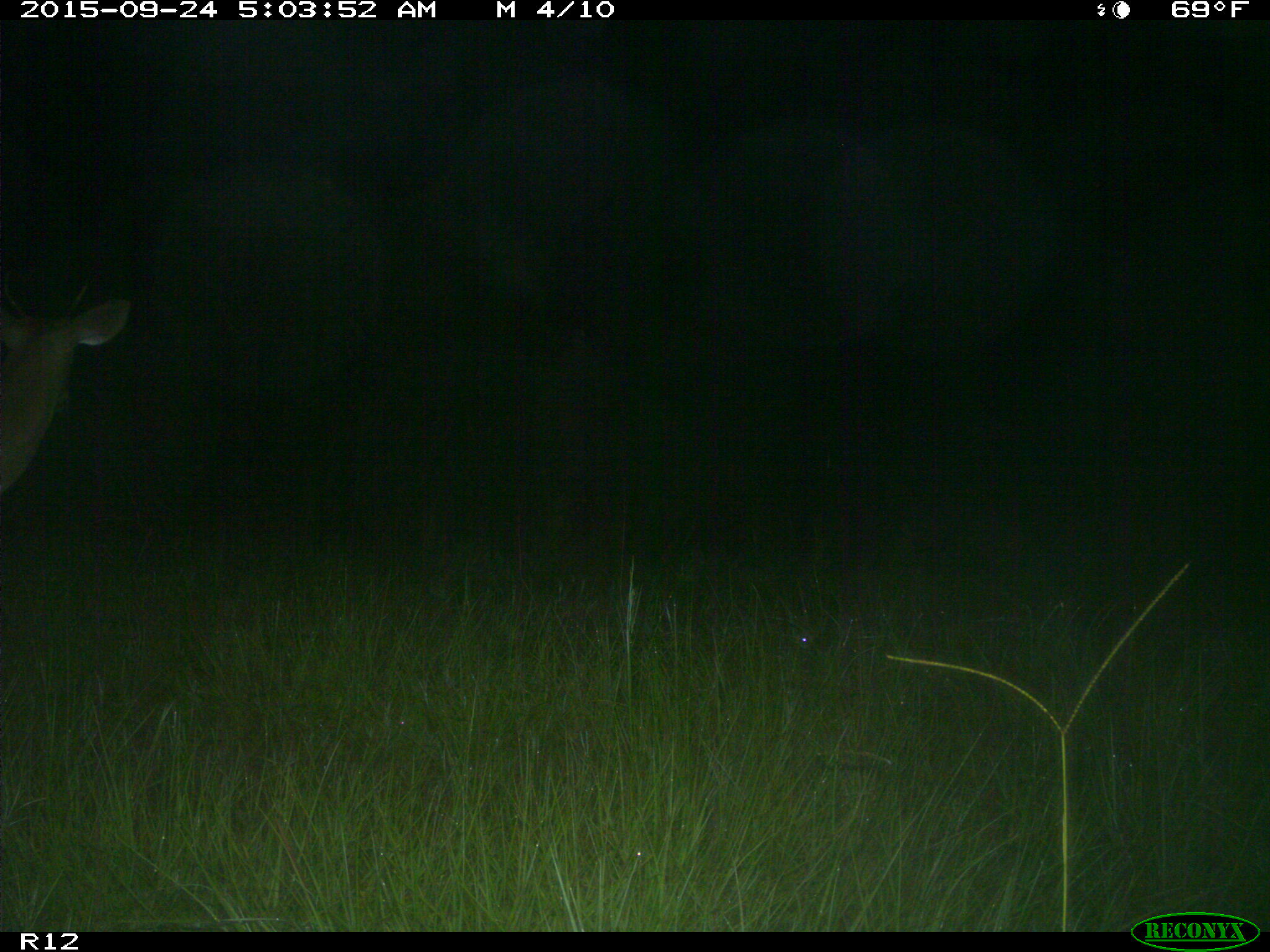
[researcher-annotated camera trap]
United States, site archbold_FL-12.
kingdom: Animalia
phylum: Chordata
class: Mammalia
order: Artiodactyla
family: Cervidae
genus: Odocoileus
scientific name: Odocoileus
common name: deer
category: unidentified deer